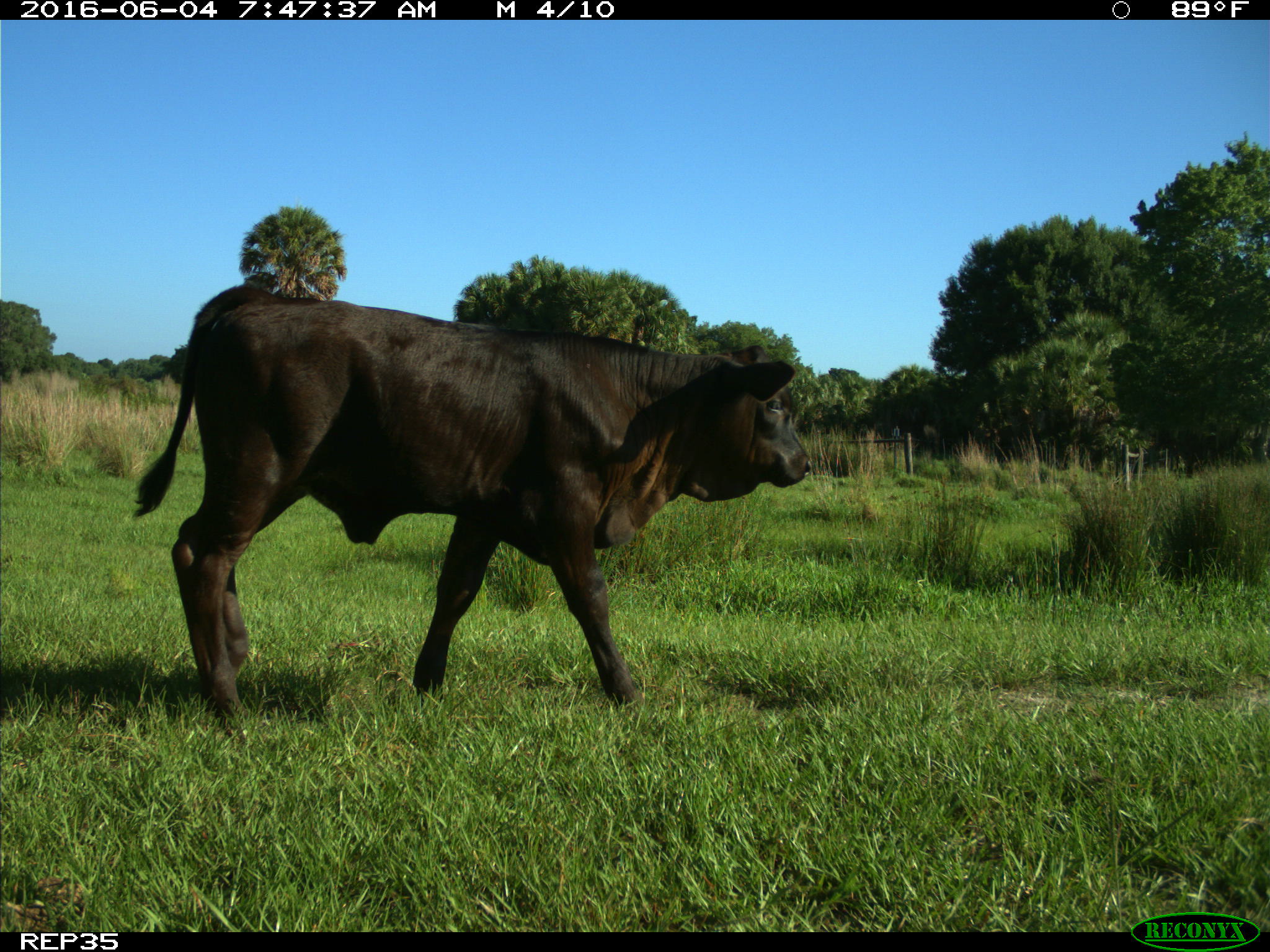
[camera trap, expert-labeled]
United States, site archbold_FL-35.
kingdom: Animalia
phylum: Chordata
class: Mammalia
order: Artiodactyla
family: Bovidae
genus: Bos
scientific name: Bos taurus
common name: domestic cow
Bos taurus (domestic cow).